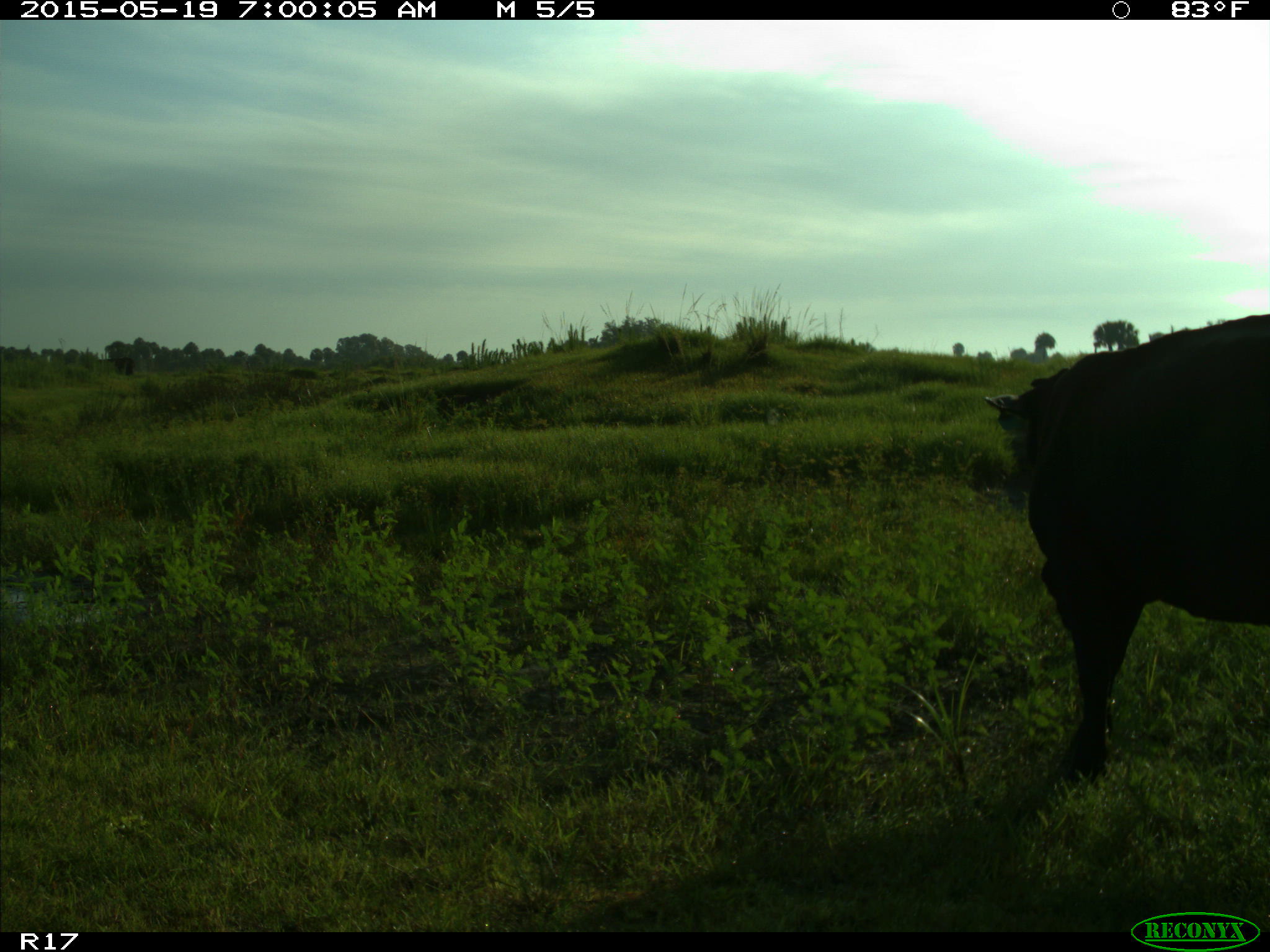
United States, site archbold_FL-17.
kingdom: Animalia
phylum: Chordata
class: Mammalia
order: Artiodactyla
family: Bovidae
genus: Bos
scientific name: Bos taurus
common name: domestic cow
Bos taurus (domestic cow).